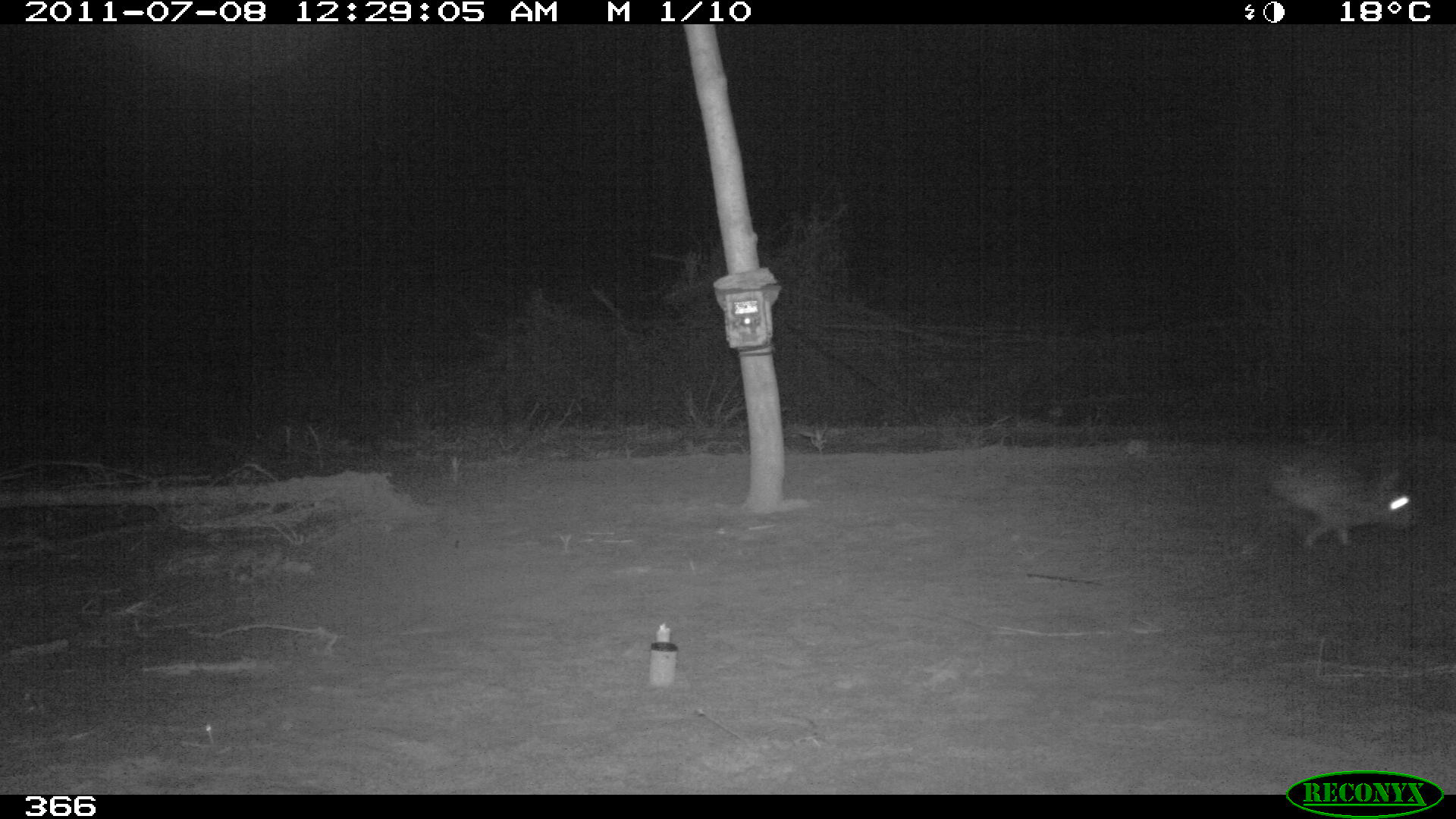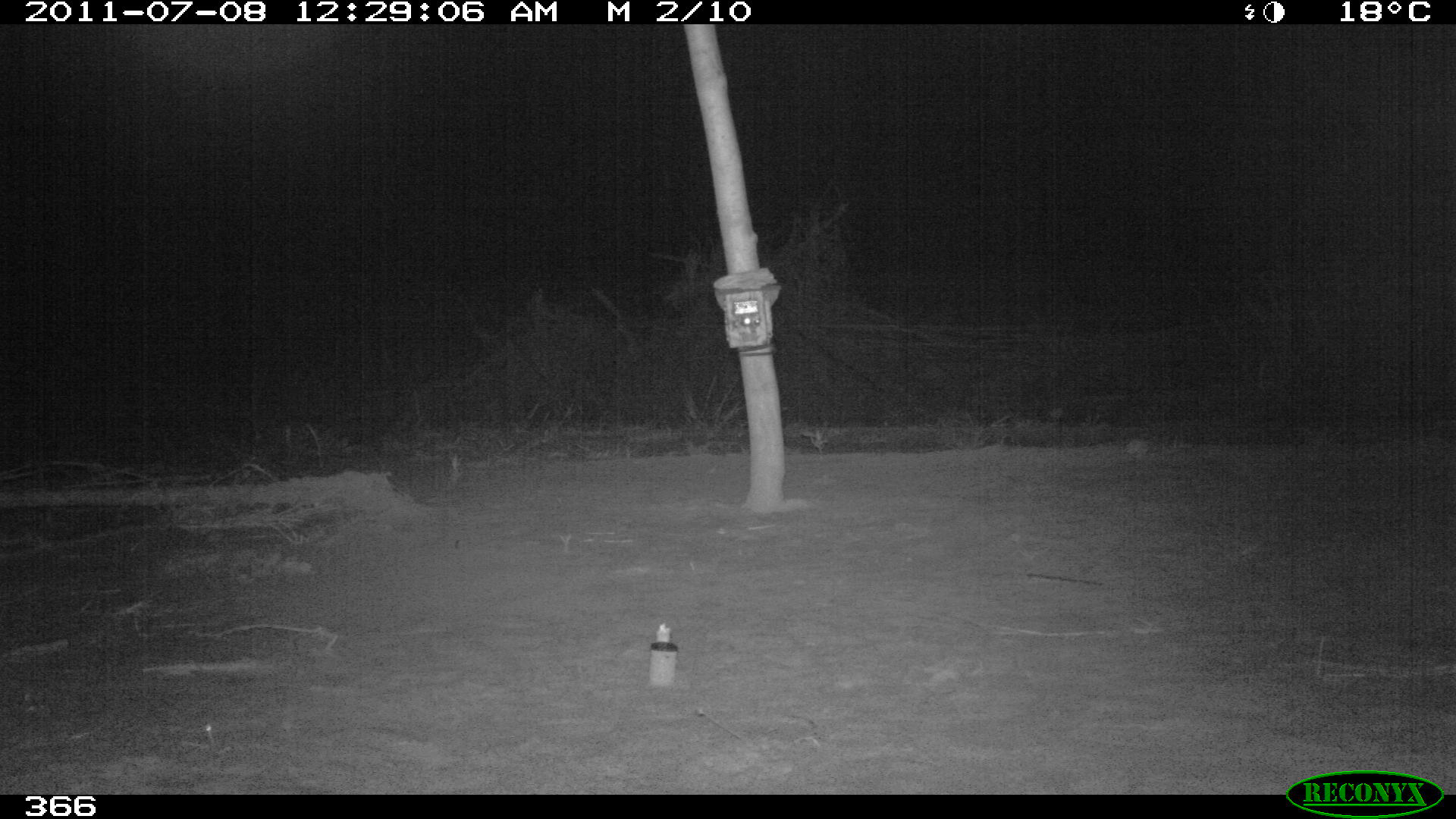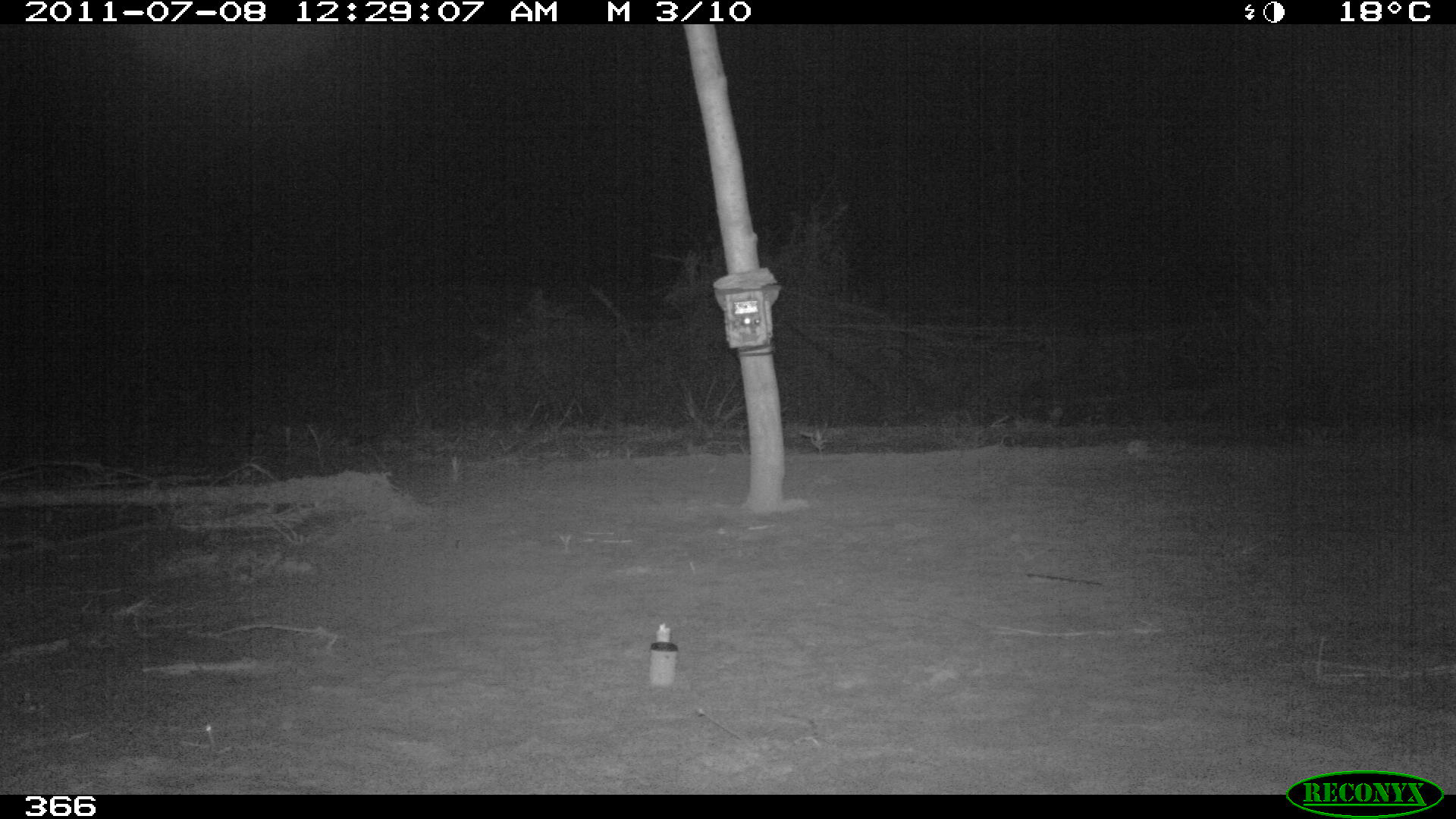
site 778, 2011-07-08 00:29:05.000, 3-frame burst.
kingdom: Animalia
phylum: Chordata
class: Mammalia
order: Lagomorpha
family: Leporidae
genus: Sylvilagus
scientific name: Sylvilagus brasiliensis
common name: tapeti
Sylvilagus brasiliensis (tapeti).